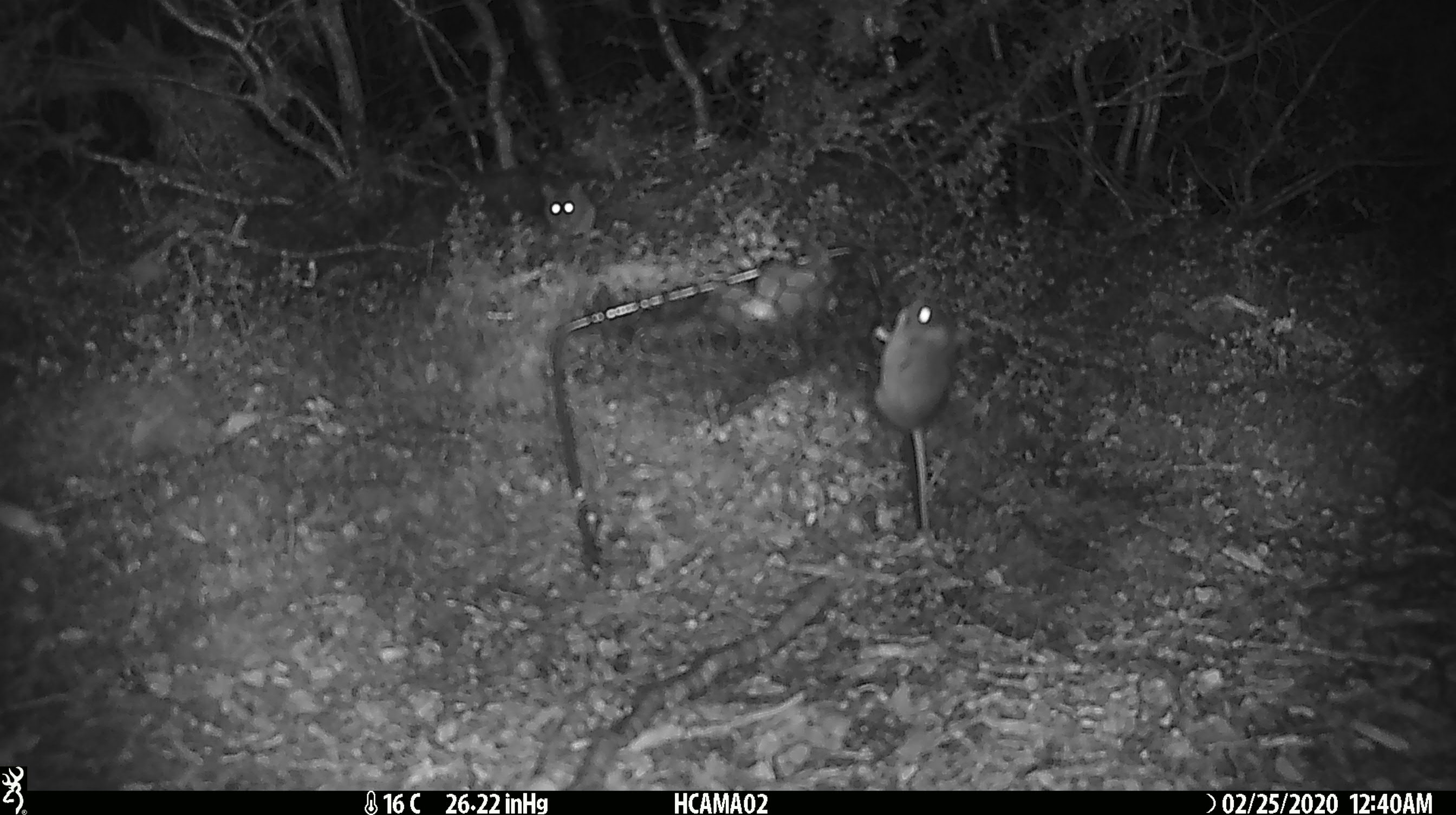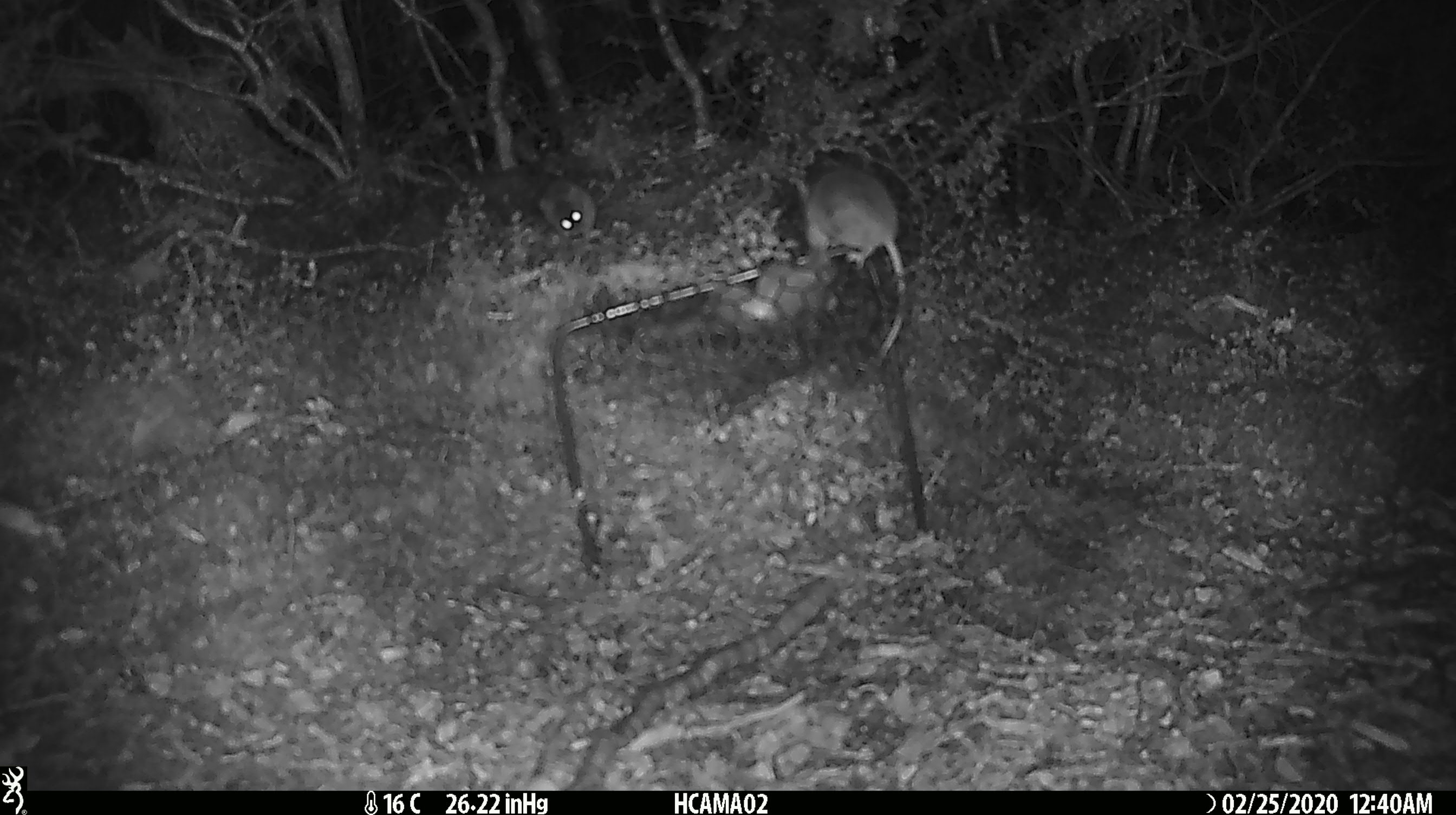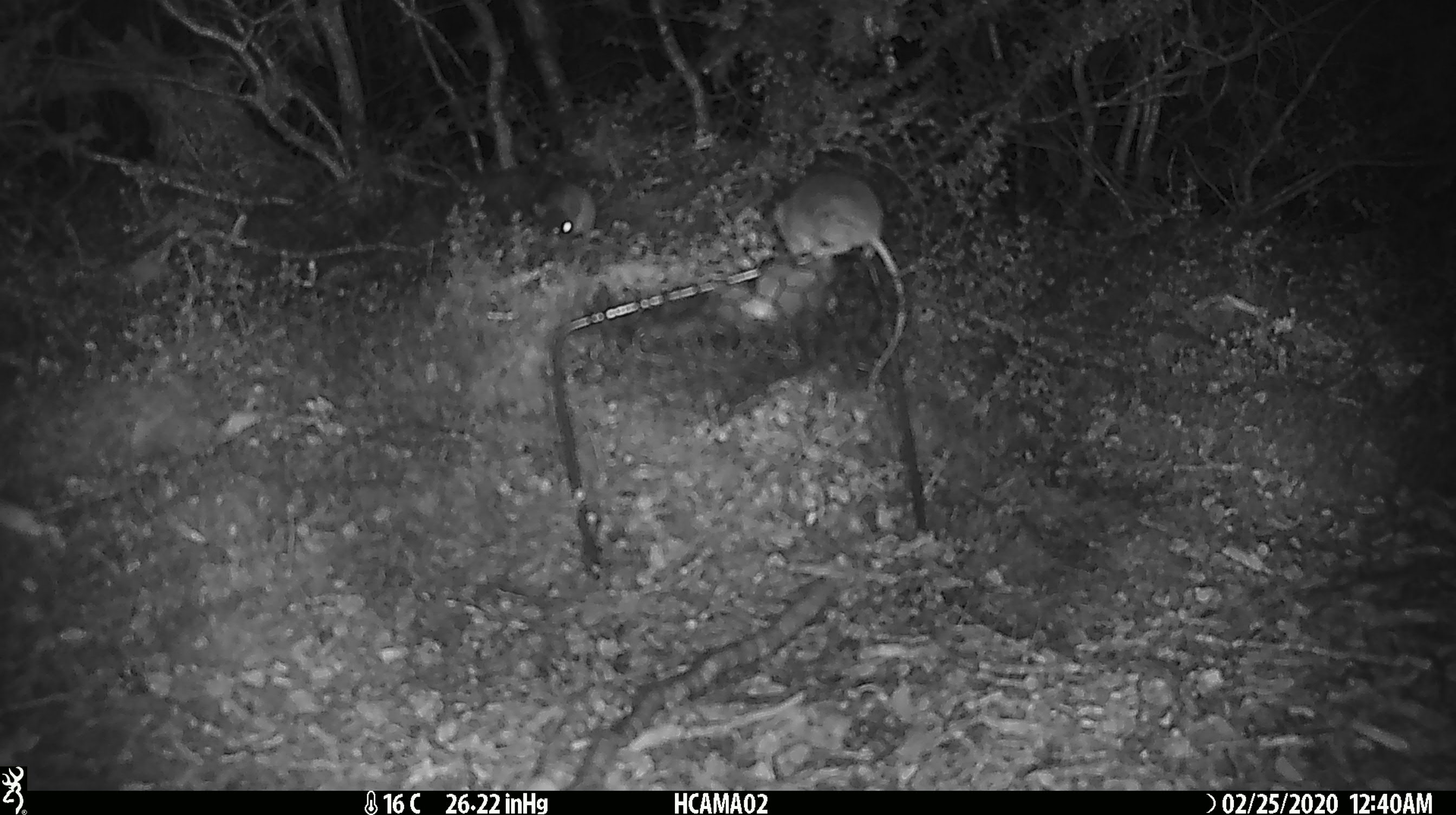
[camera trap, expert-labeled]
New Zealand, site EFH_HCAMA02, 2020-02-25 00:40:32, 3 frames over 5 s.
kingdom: Animalia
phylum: Chordata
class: Mammalia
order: Rodentia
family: Muridae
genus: Mus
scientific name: Mus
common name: mouse